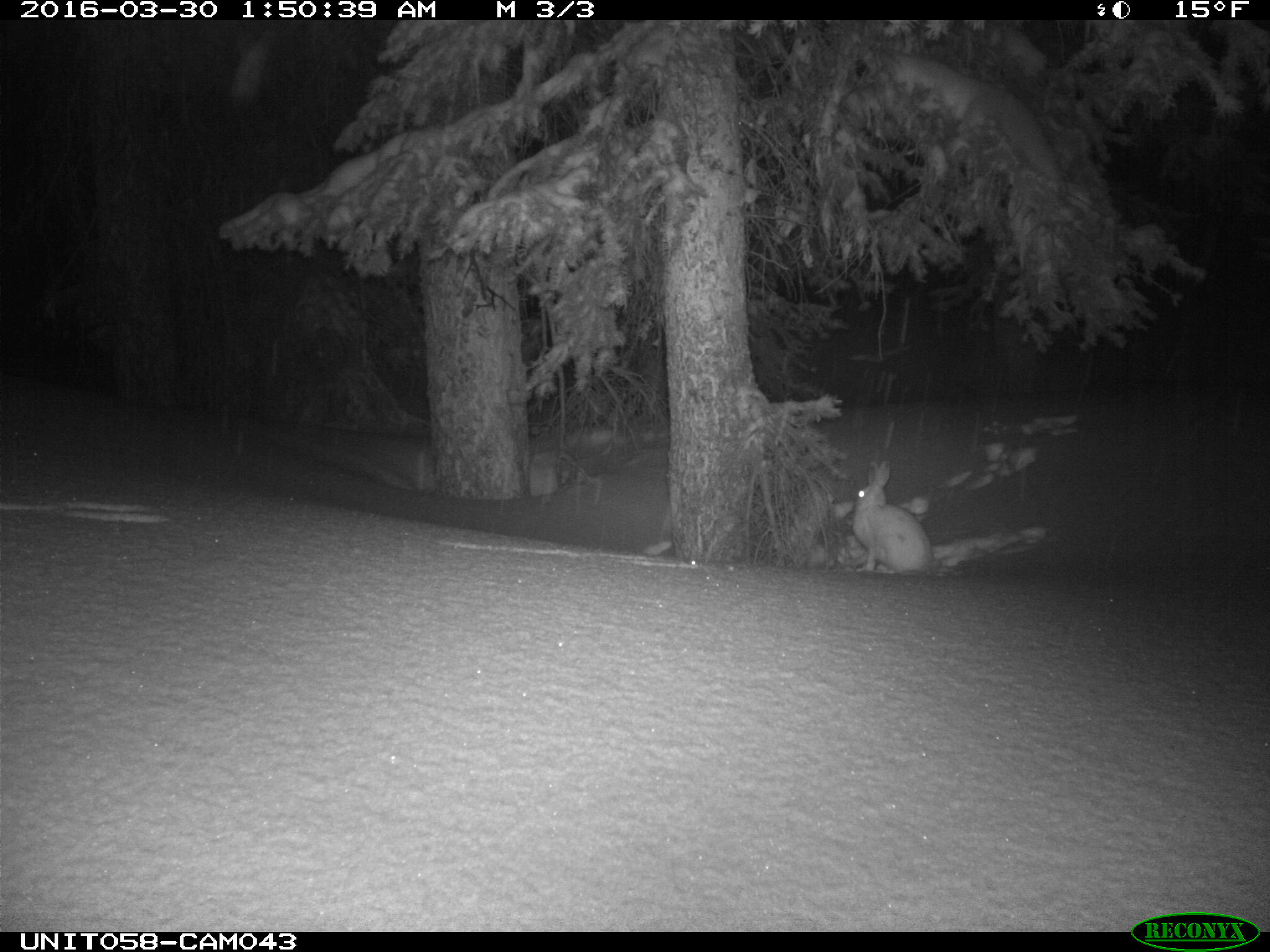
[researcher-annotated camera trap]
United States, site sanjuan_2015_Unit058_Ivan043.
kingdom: Animalia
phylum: Chordata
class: Mammalia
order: Lagomorpha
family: Leporidae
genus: Lepus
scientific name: Lepus americanus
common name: snowshoe hare